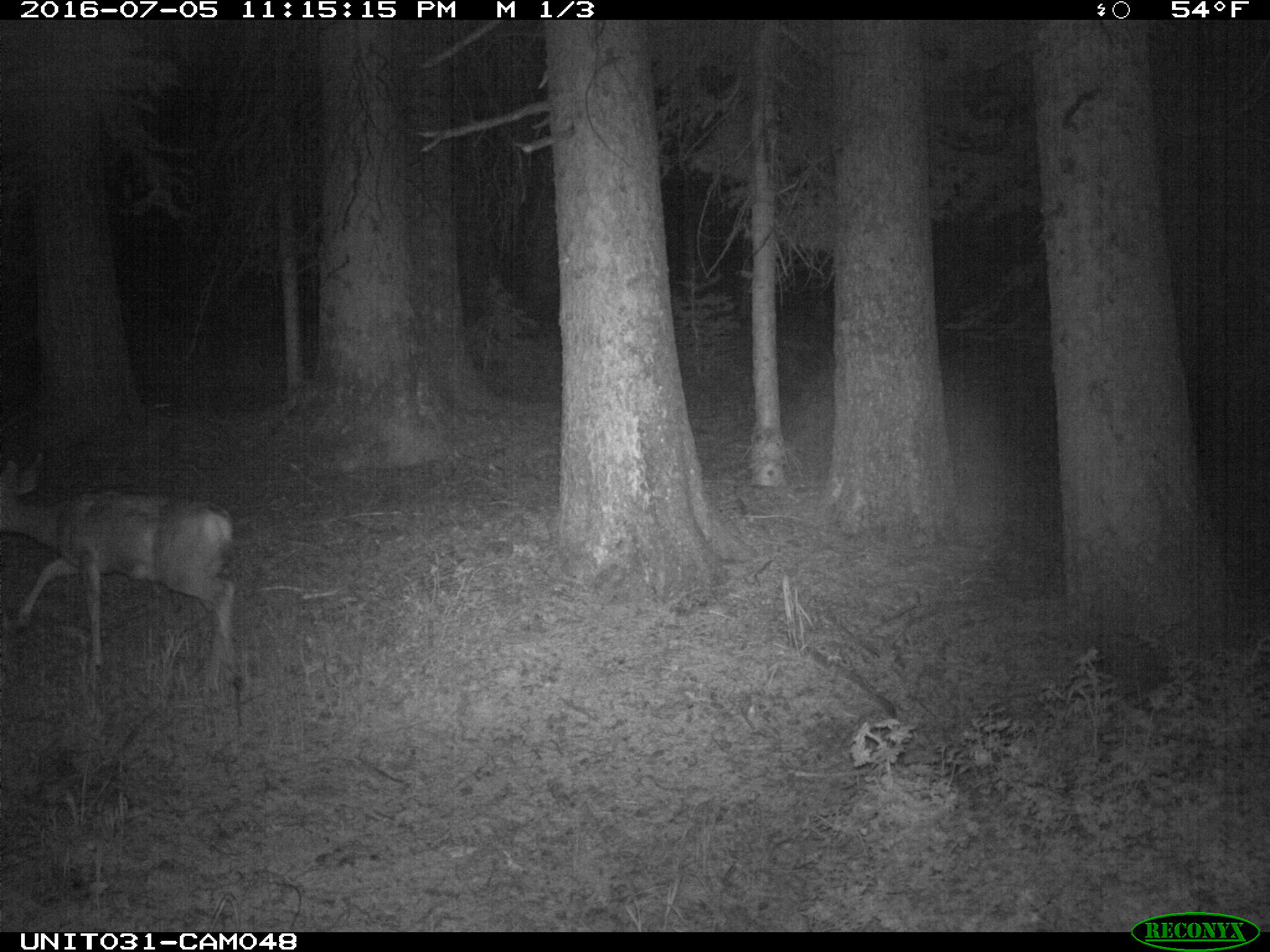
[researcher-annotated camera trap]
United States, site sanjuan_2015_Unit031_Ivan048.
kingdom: Animalia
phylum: Chordata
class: Mammalia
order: Artiodactyla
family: Cervidae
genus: Odocoileus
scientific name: Odocoileus hemionus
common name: mule deer